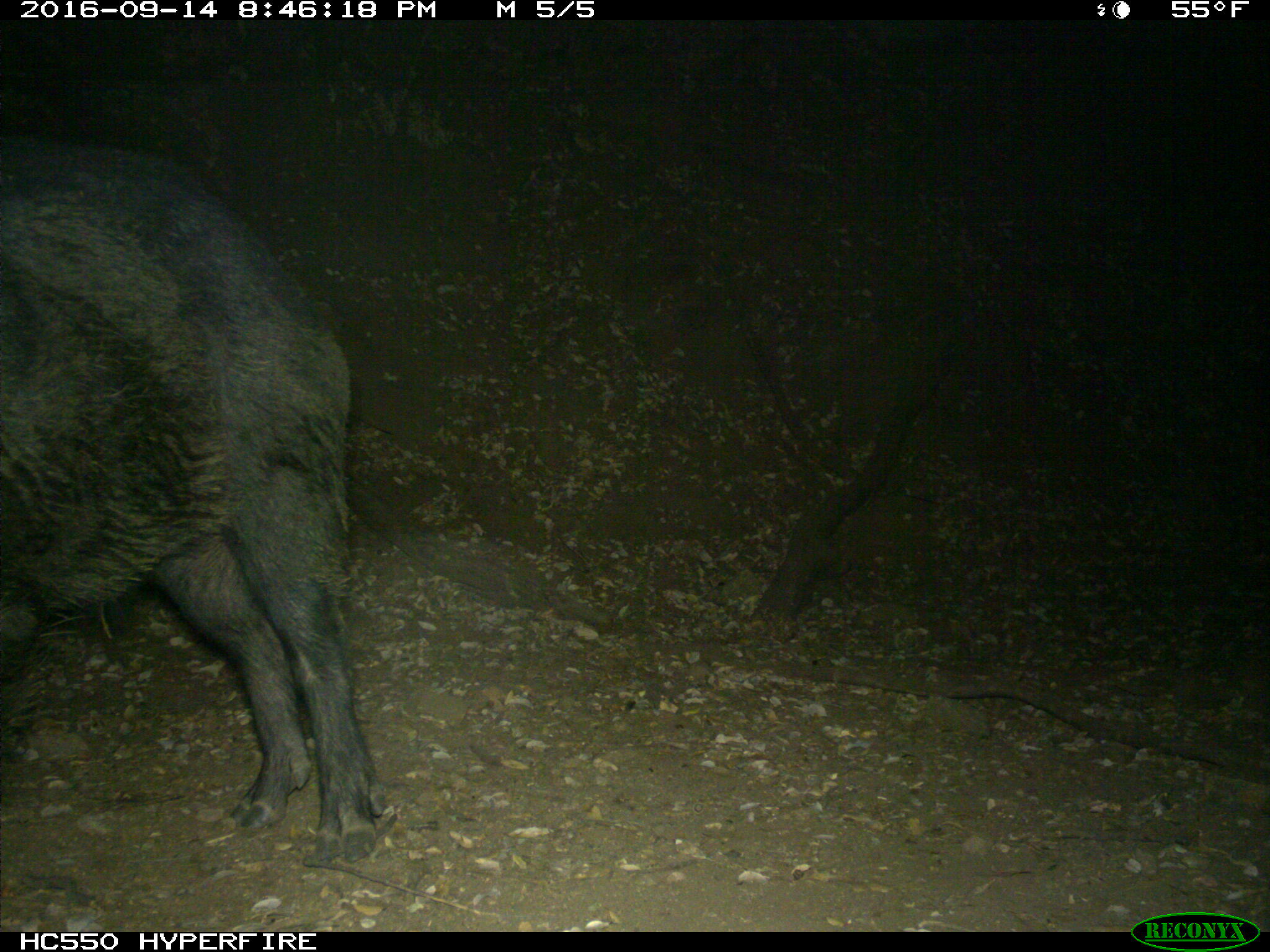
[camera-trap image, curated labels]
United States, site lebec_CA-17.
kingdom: Animalia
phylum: Chordata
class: Mammalia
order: Artiodactyla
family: Suidae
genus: Sus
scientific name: Sus scrofa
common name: wild boar